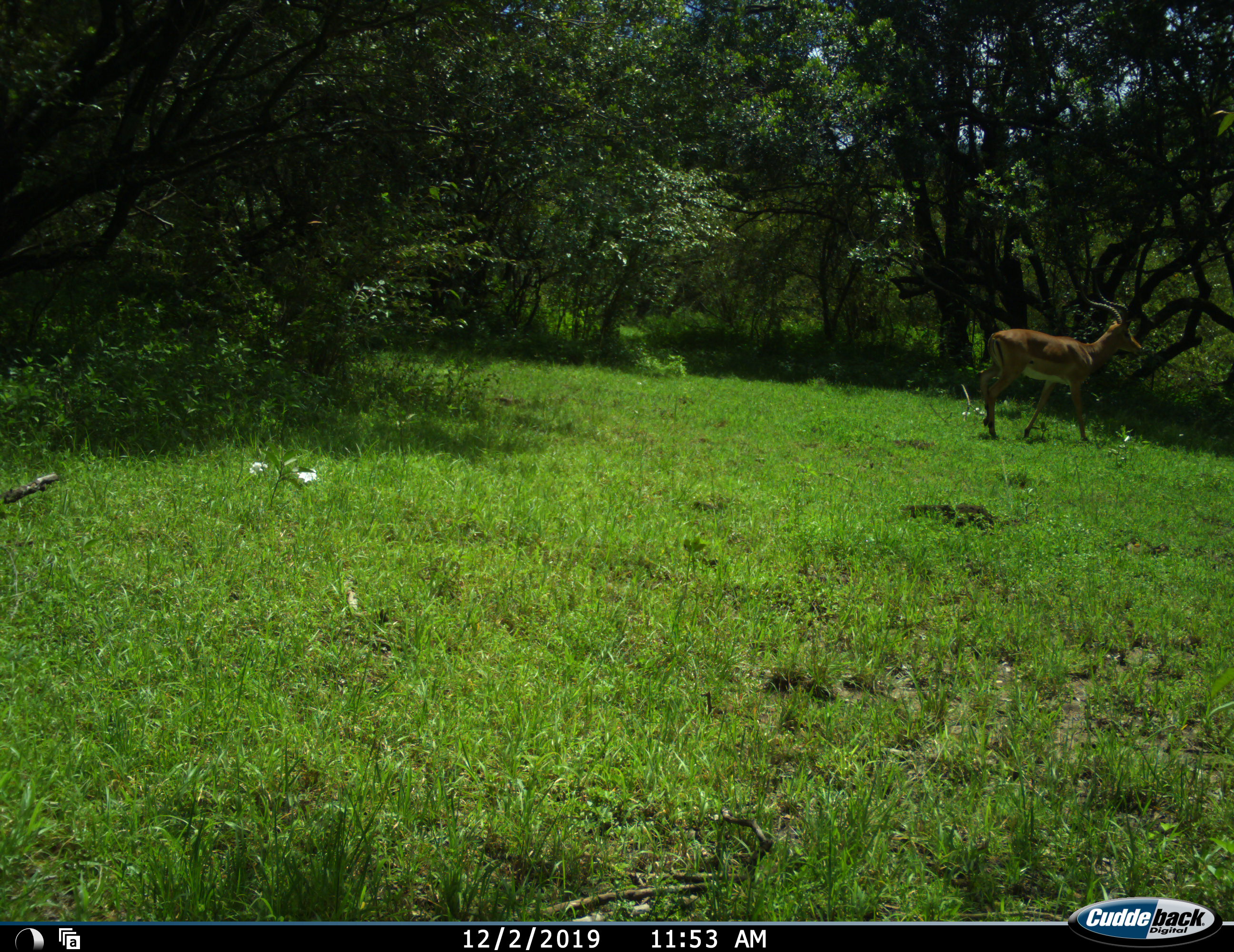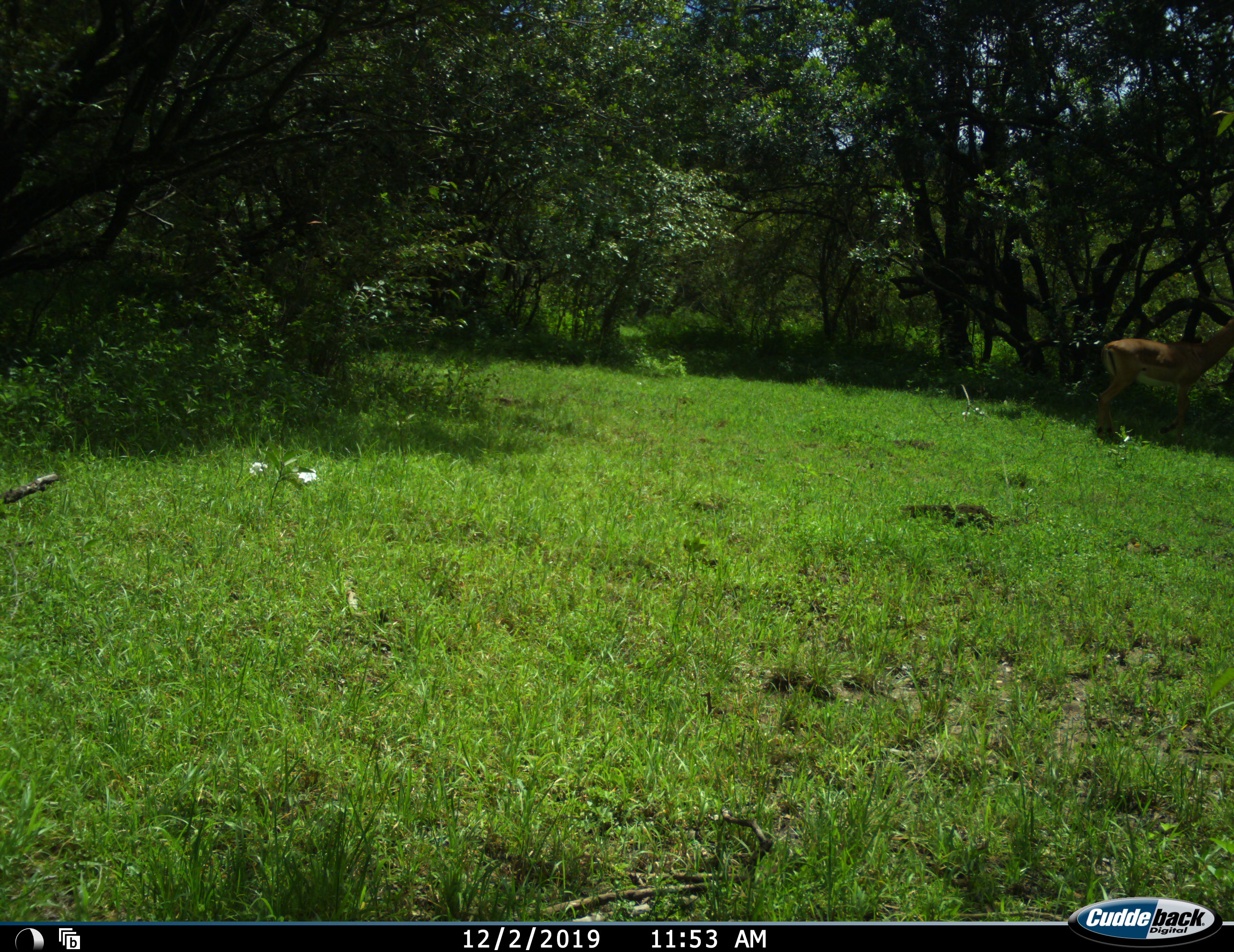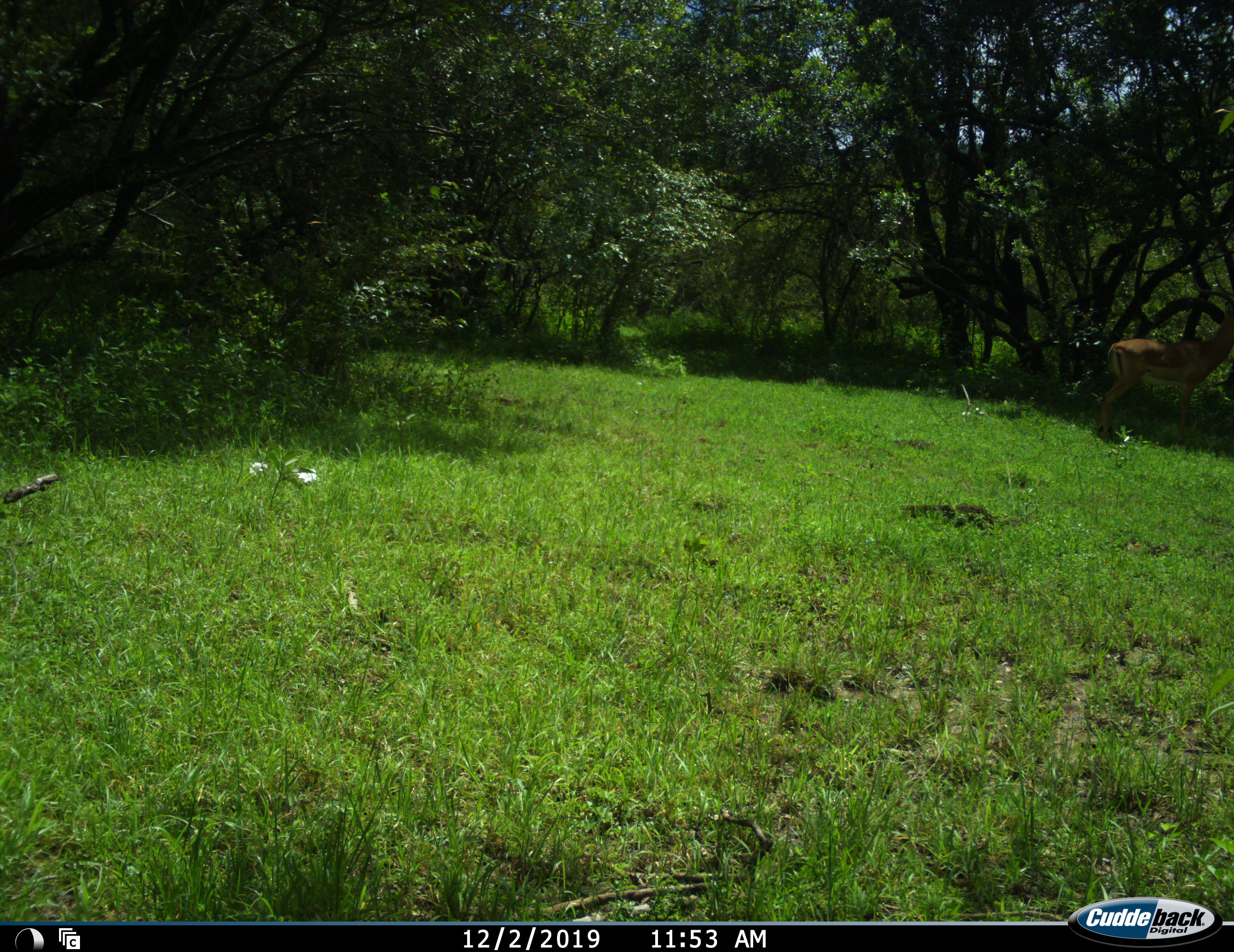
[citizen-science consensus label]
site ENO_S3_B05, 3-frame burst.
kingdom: Animalia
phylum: Chordata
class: Mammalia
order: Artiodactyla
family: Bovidae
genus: Aepyceros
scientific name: Aepyceros melampus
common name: impala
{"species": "impala (Aepyceros melampus)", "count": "1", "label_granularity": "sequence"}